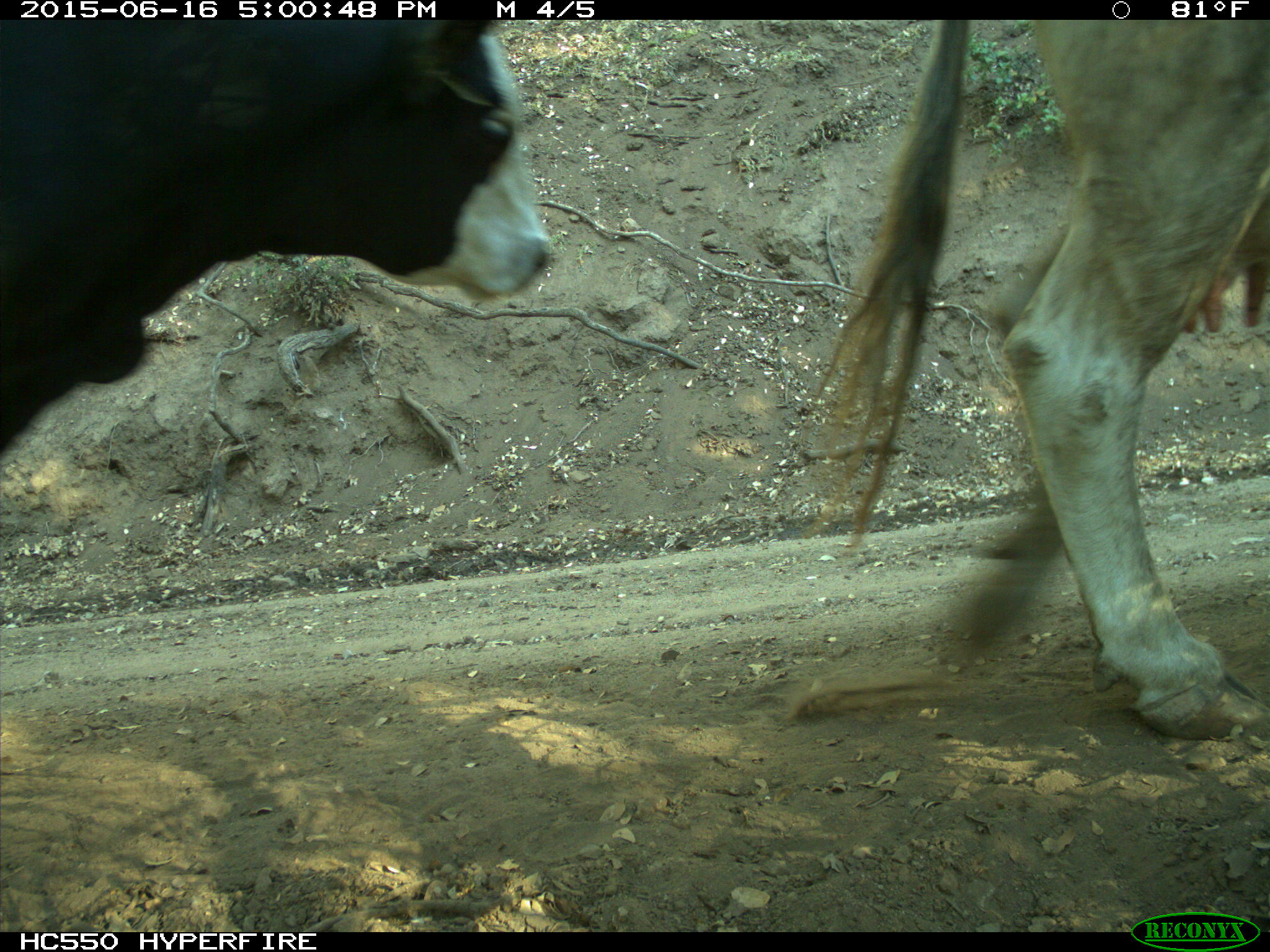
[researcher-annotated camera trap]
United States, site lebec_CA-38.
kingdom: Animalia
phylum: Chordata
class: Mammalia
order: Artiodactyla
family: Bovidae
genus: Bos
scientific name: Bos taurus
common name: domestic cow